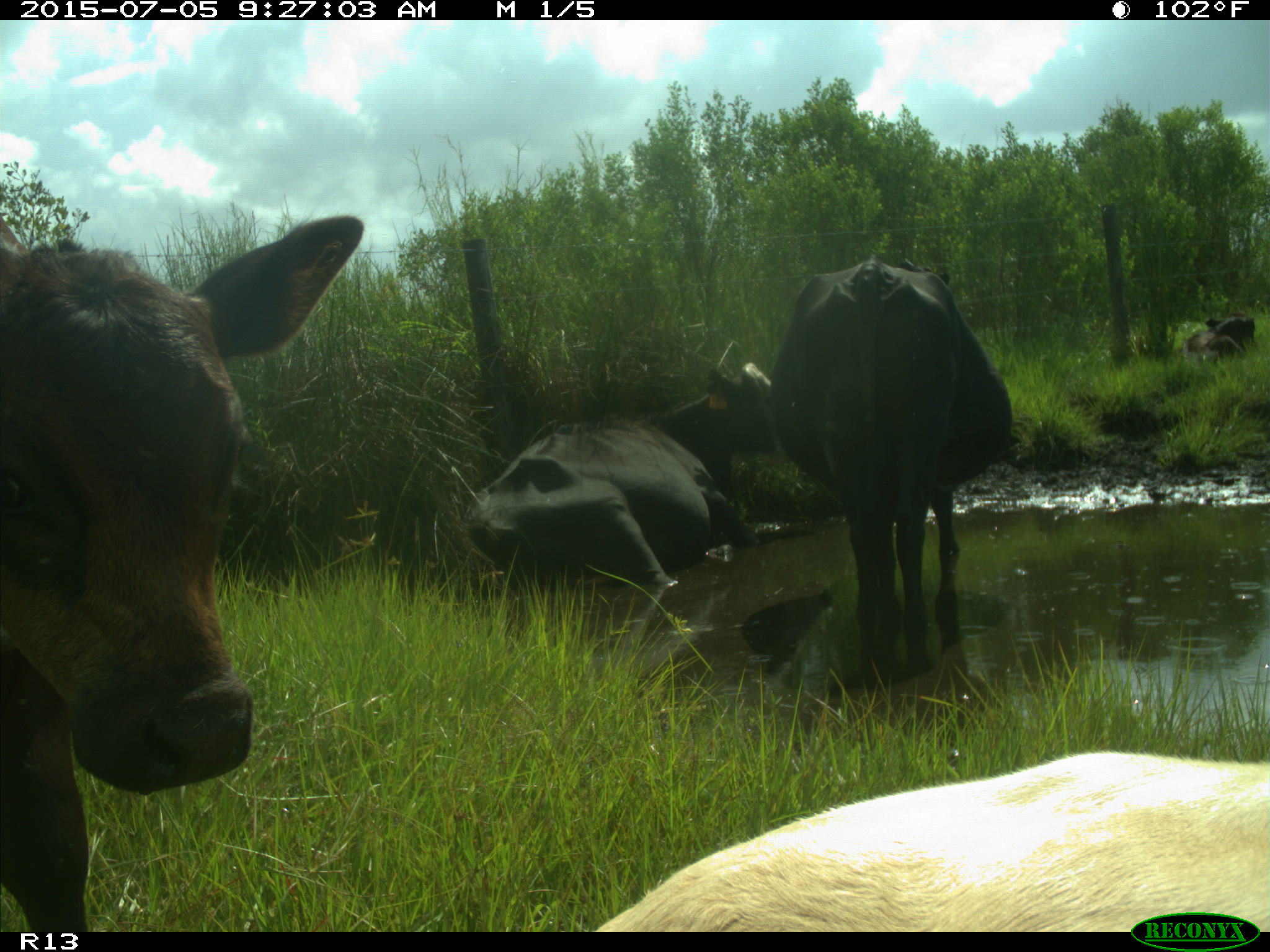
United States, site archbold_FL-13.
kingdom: Animalia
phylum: Chordata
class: Mammalia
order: Artiodactyla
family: Bovidae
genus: Bos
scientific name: Bos taurus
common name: domestic cow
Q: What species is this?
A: Bos taurus (domestic cow).